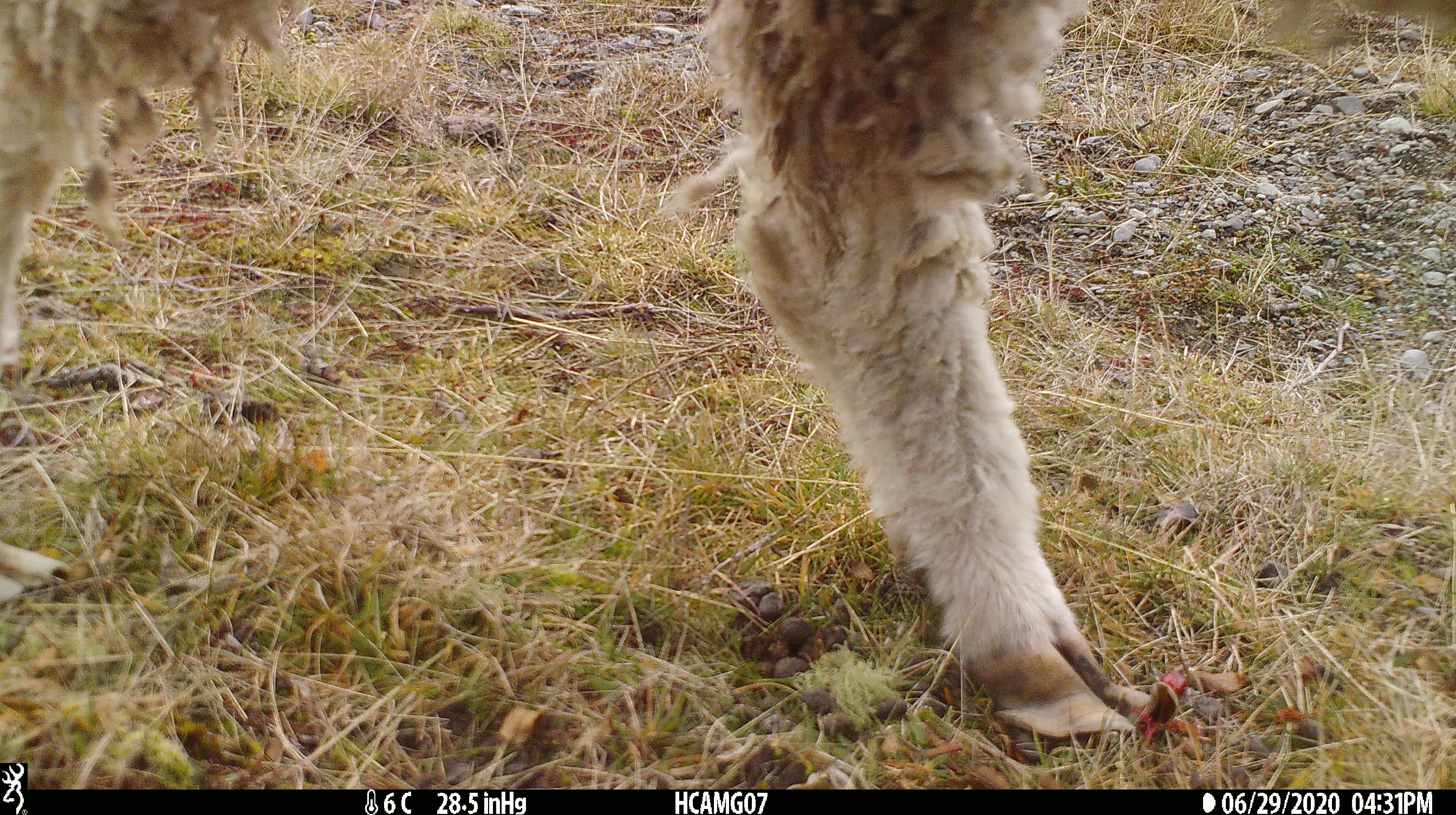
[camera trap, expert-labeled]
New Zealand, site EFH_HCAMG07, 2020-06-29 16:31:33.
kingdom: Animalia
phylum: Chordata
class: Mammalia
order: Artiodactyla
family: Bovidae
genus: Ovis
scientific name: Ovis aries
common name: domestic sheep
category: sheep